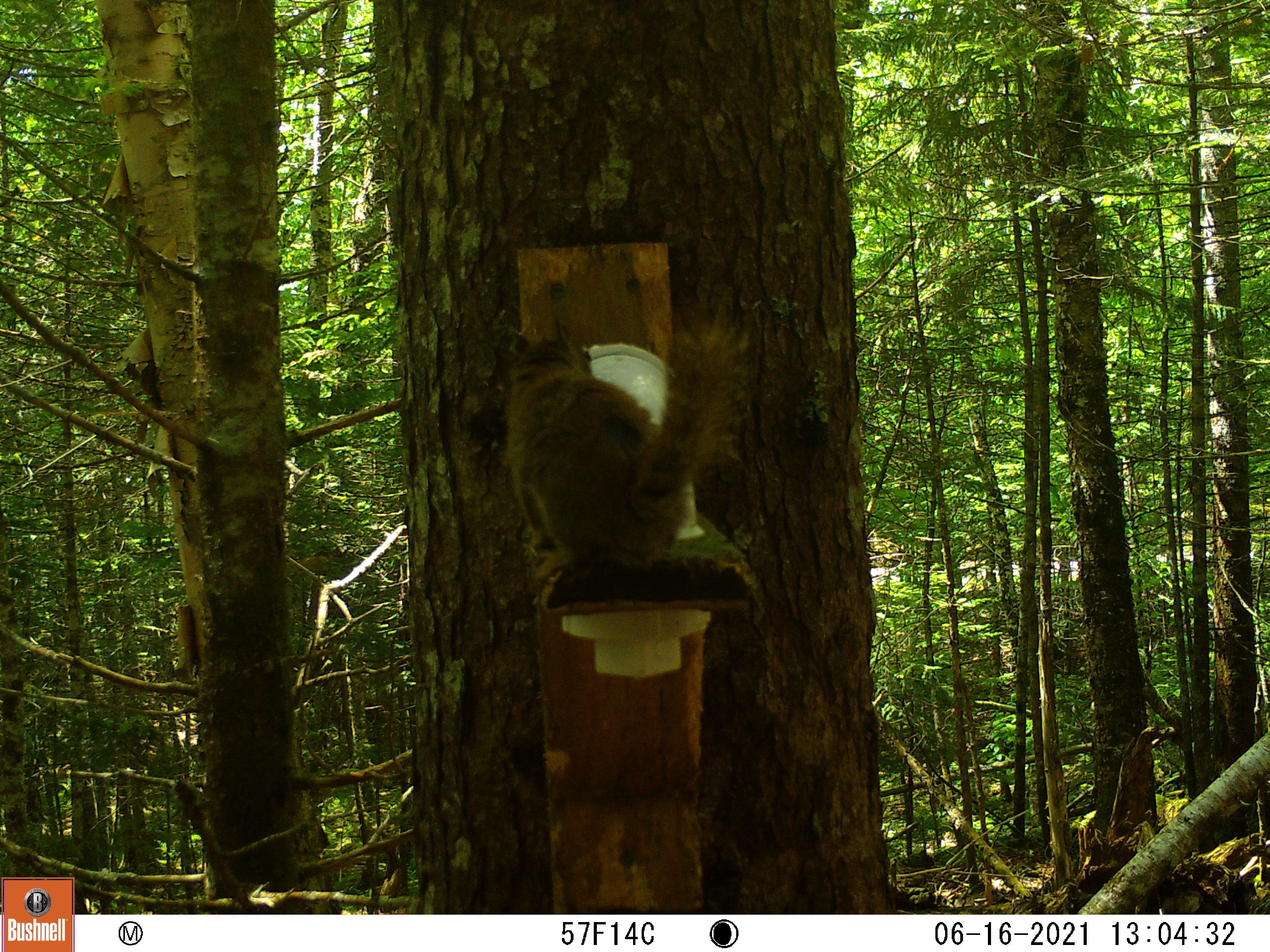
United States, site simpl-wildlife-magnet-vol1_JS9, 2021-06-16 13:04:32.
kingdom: Animalia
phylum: Chordata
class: Mammalia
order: Rodentia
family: Sciuridae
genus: Tamiasciurus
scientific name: Tamiasciurus hudsonicus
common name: red squirrel